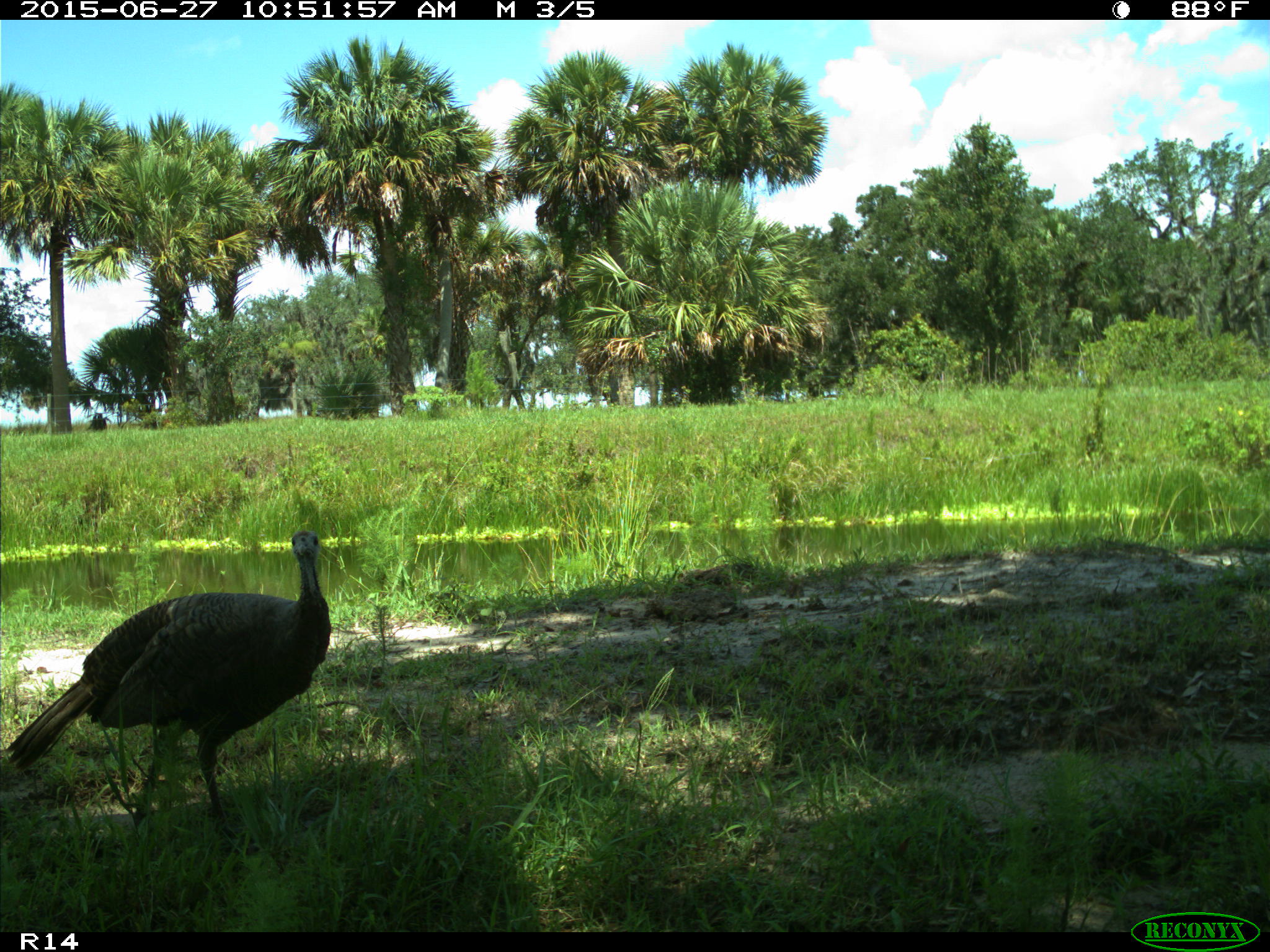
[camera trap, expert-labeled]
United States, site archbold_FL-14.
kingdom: Animalia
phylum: Chordata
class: Aves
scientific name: Aves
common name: birds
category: unidentified bird